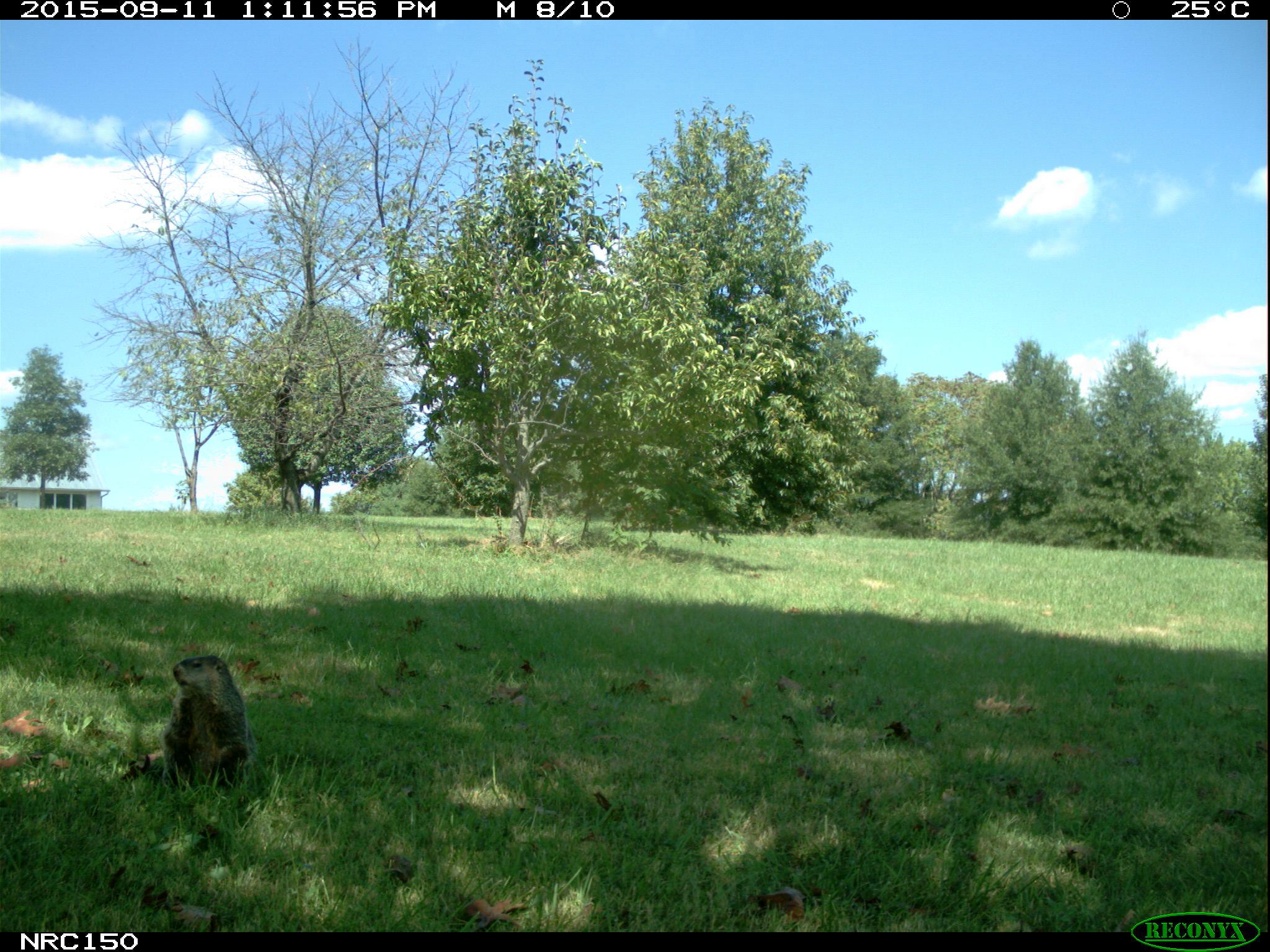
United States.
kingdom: Animalia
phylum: Chordata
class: Mammalia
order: Rodentia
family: Sciuridae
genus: Marmota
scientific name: Marmota monax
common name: woodchuck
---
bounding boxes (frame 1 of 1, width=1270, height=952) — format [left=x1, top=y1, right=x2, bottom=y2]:
Woodchuck: [left=154, top=645, right=262, bottom=800]